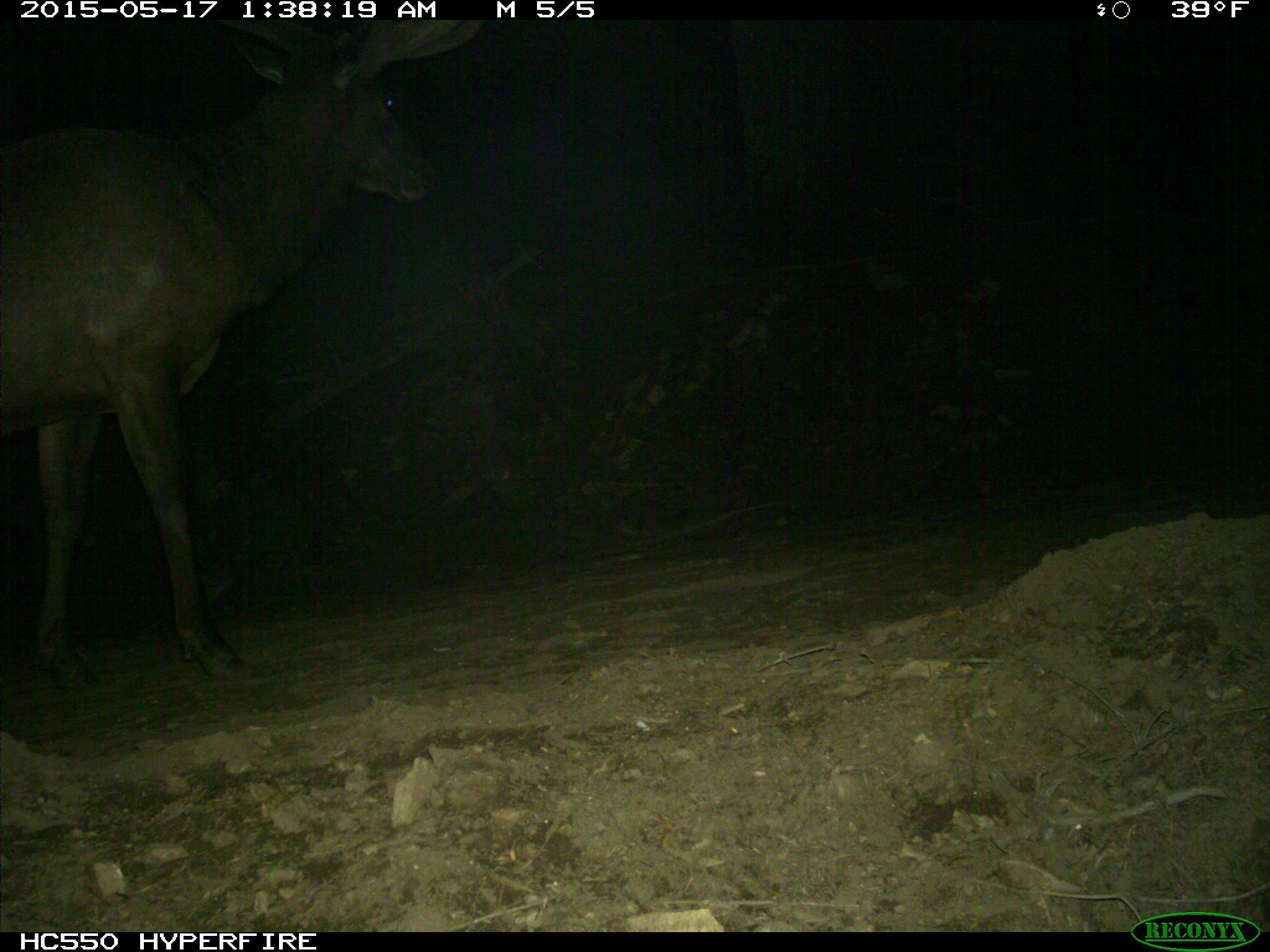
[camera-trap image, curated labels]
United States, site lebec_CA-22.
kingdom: Animalia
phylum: Chordata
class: Mammalia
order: Artiodactyla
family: Cervidae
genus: Cervus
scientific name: Cervus canadensis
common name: elk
Cervus canadensis (elk).